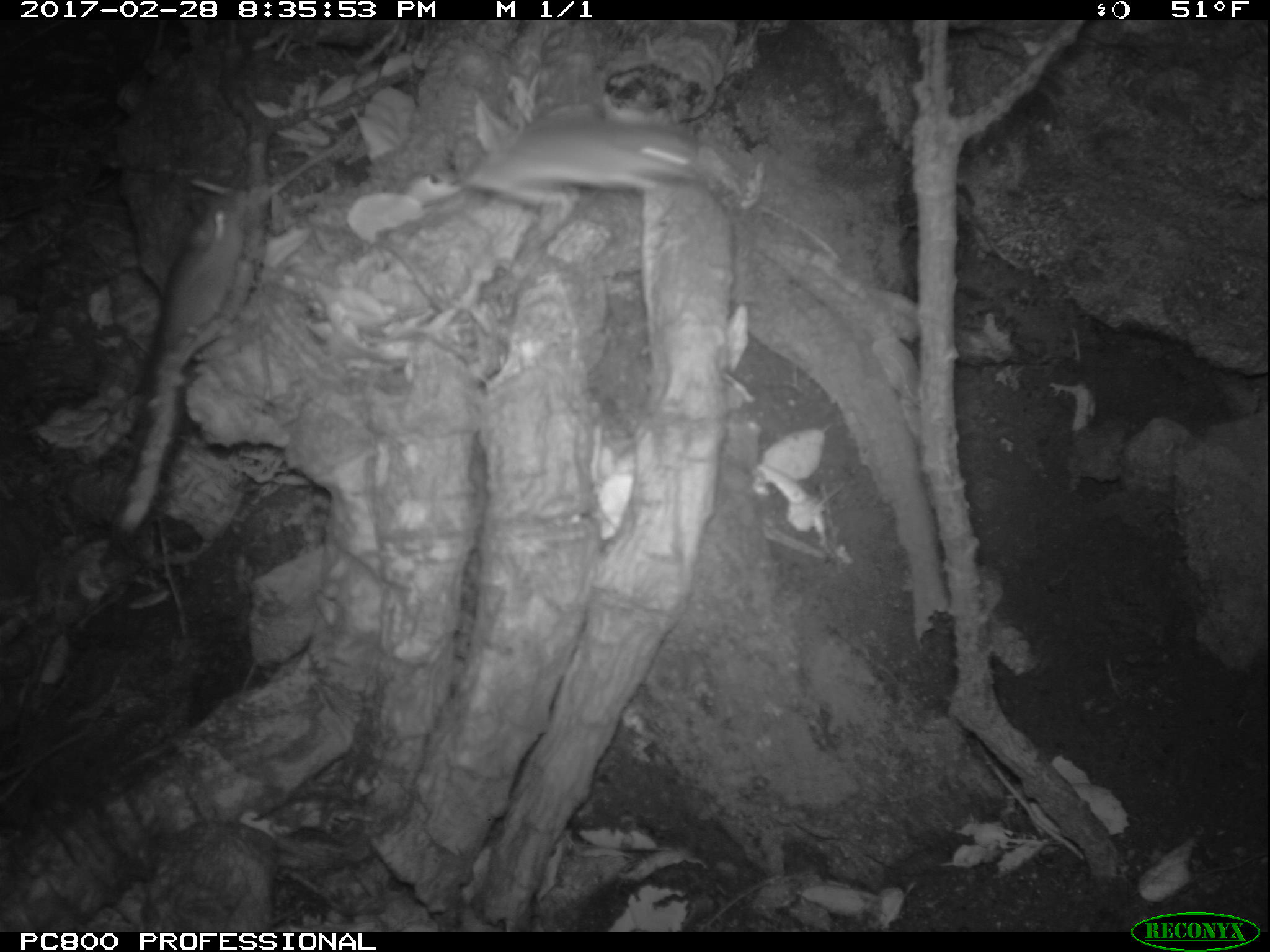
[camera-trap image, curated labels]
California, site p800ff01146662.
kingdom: Animalia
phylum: Chordata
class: Mammalia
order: Rodentia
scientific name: Rodentia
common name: rodent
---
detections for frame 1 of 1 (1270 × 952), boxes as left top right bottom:
rodent: 413 113 716 208